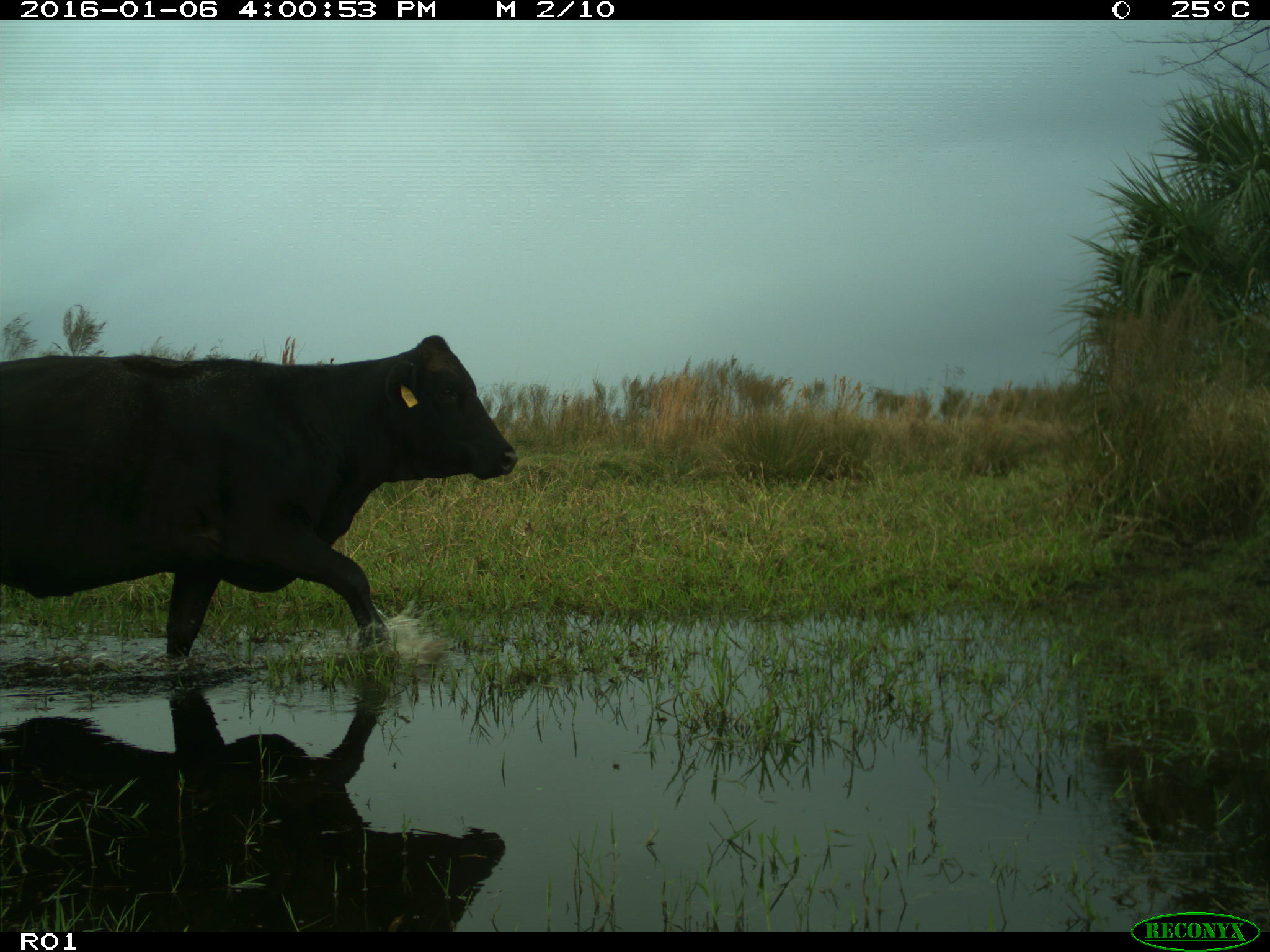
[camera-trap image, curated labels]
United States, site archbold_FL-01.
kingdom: Animalia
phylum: Chordata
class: Mammalia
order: Artiodactyla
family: Bovidae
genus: Bos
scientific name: Bos taurus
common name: domestic cow